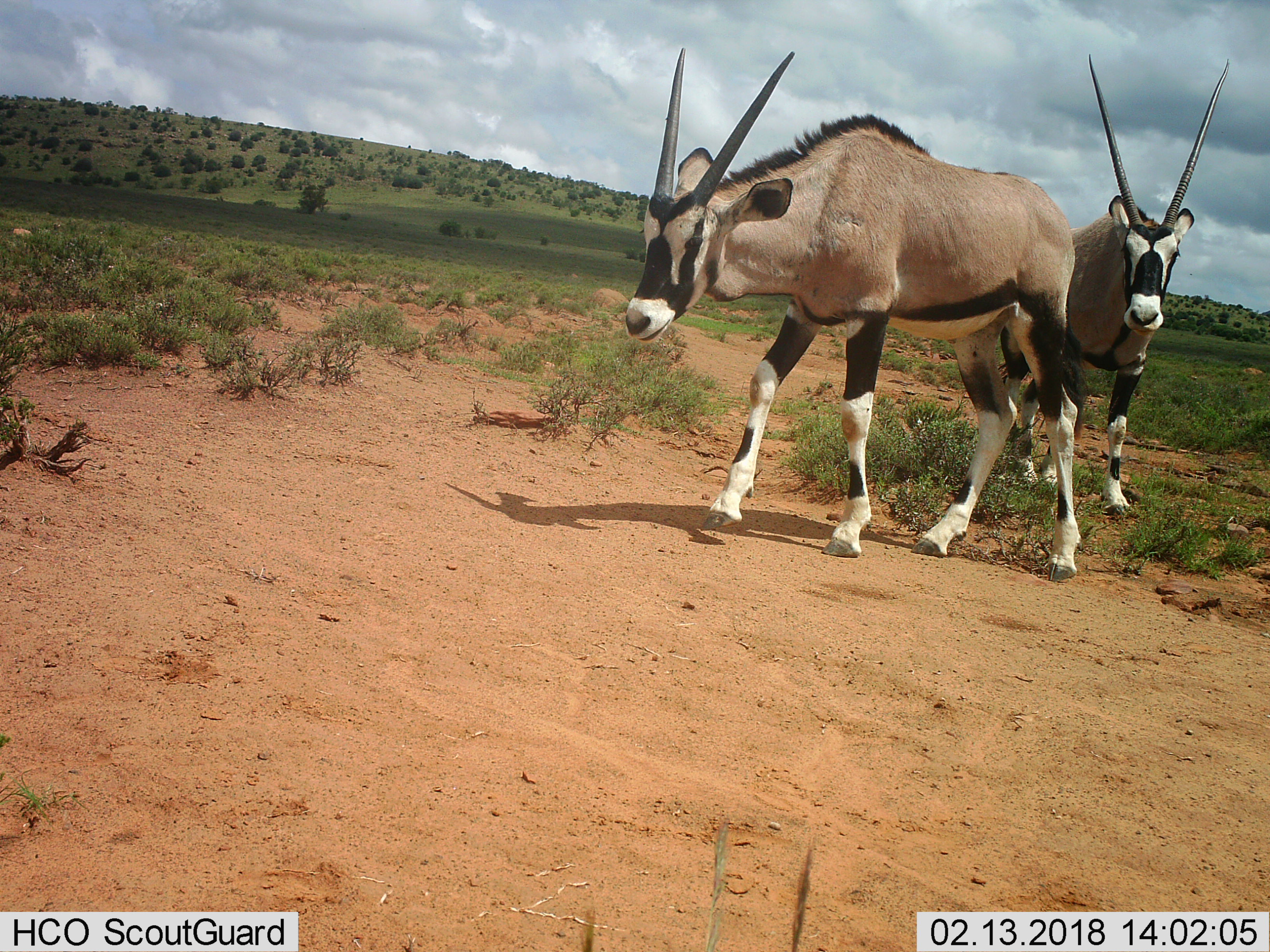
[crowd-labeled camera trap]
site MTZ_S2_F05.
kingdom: Animalia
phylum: Chordata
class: Mammalia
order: Artiodactyla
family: Bovidae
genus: Oryx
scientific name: Oryx gazella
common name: gemsbok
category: oryx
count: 2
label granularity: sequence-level